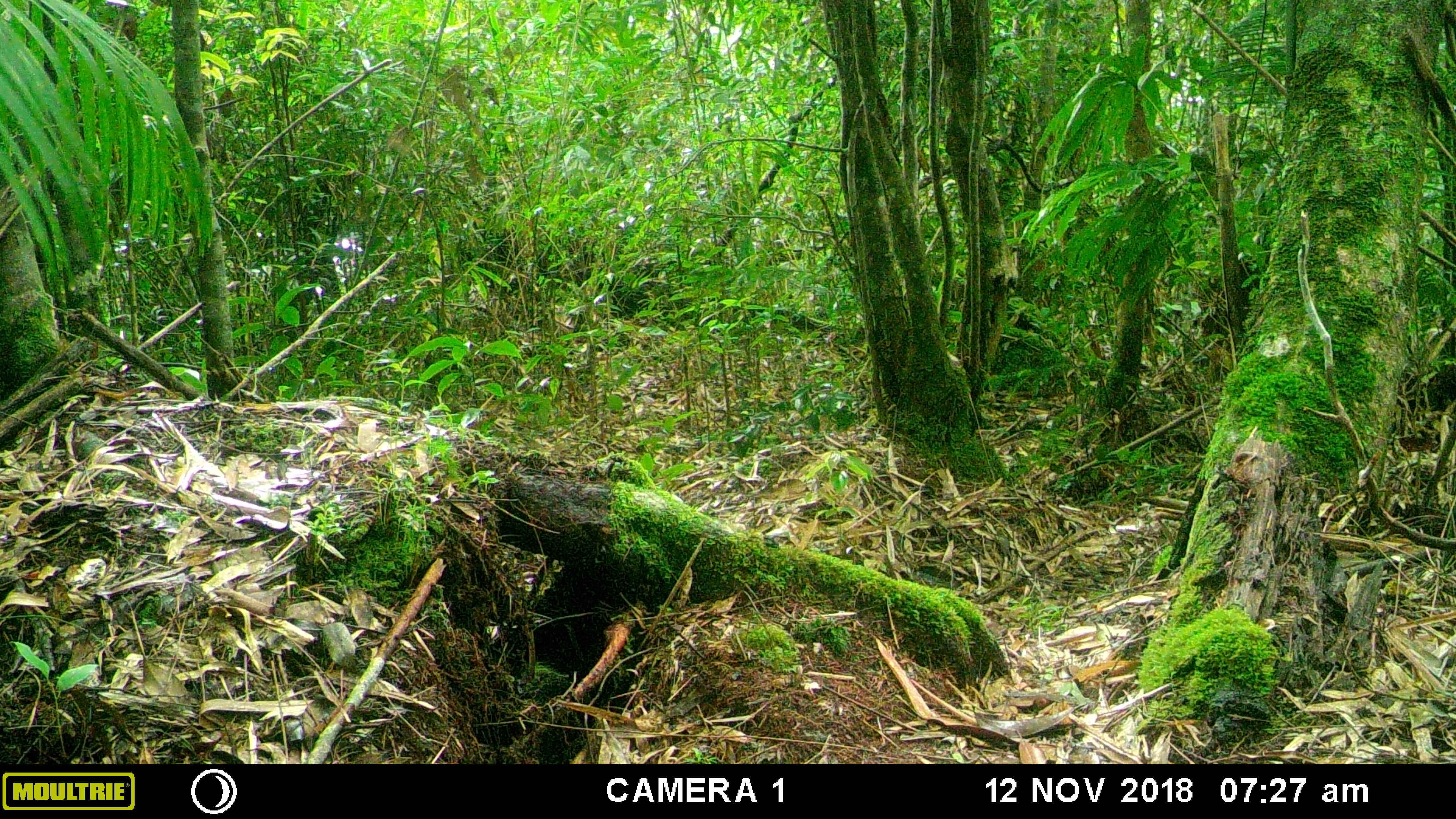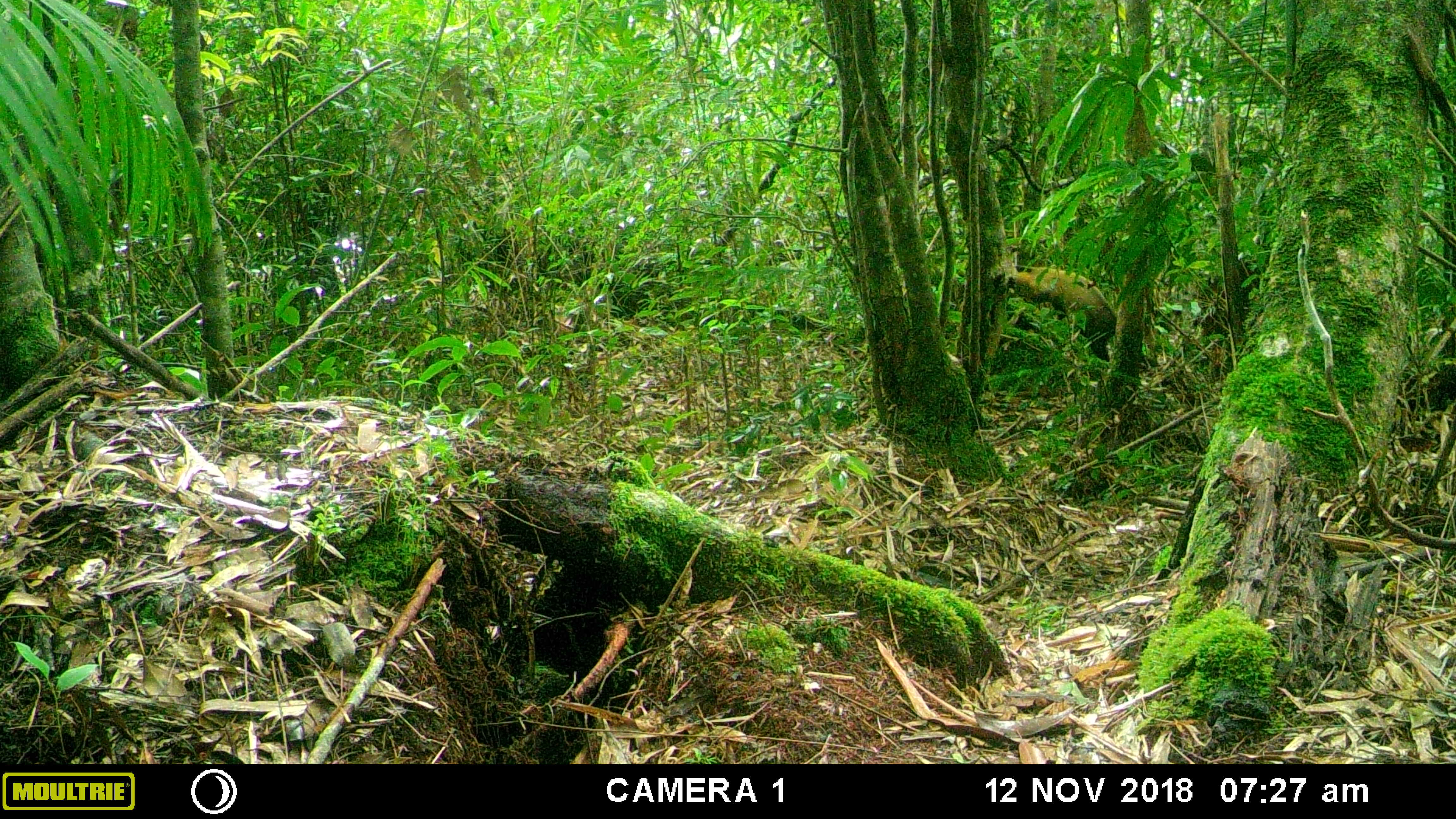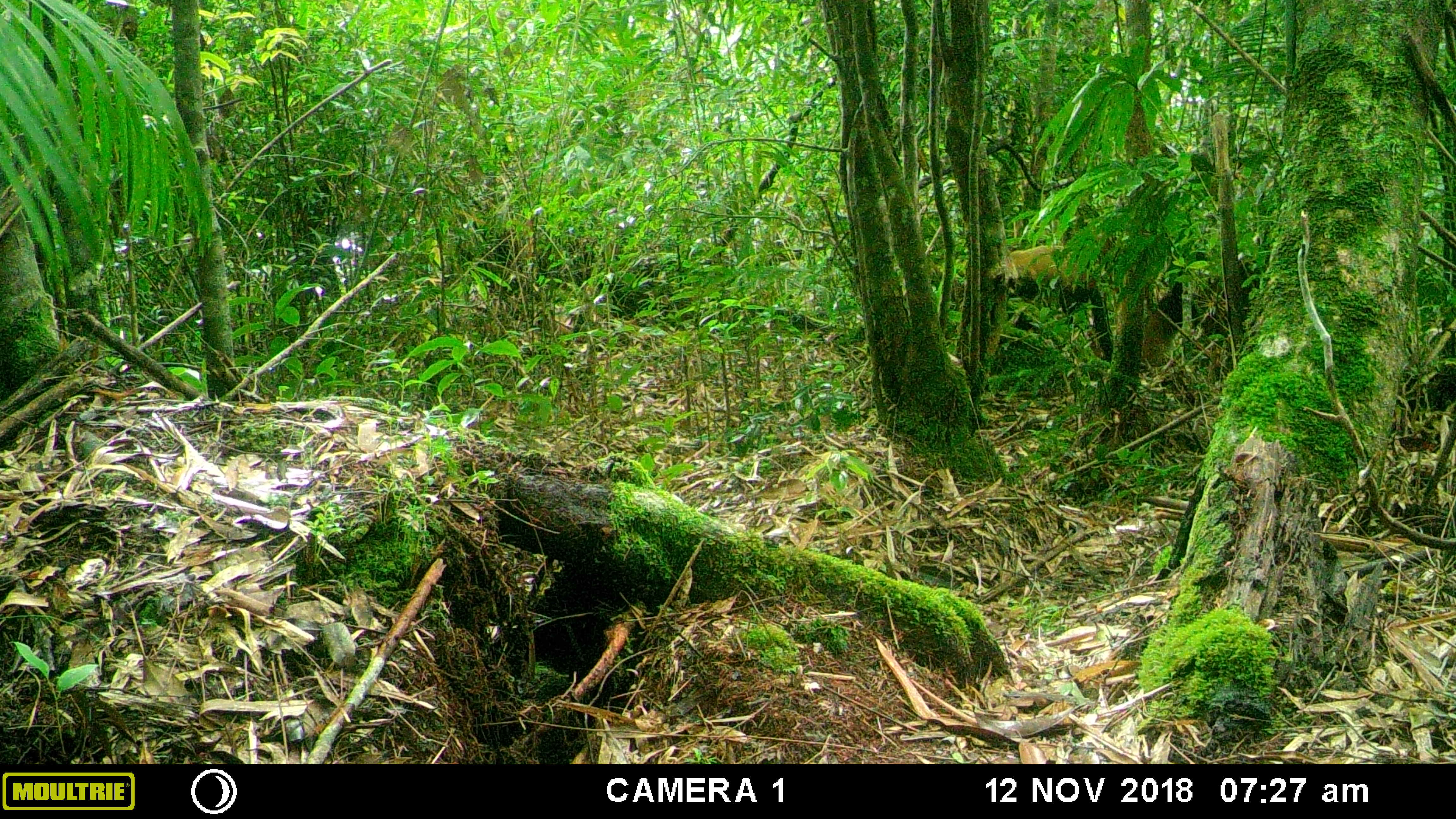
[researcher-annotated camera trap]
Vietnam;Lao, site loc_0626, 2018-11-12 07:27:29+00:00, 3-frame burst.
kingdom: Animalia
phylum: Chordata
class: Mammalia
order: Carnivora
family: Mustelidae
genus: Martes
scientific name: Martes flavigula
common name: yellow-throated marten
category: yellow throated marten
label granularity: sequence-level